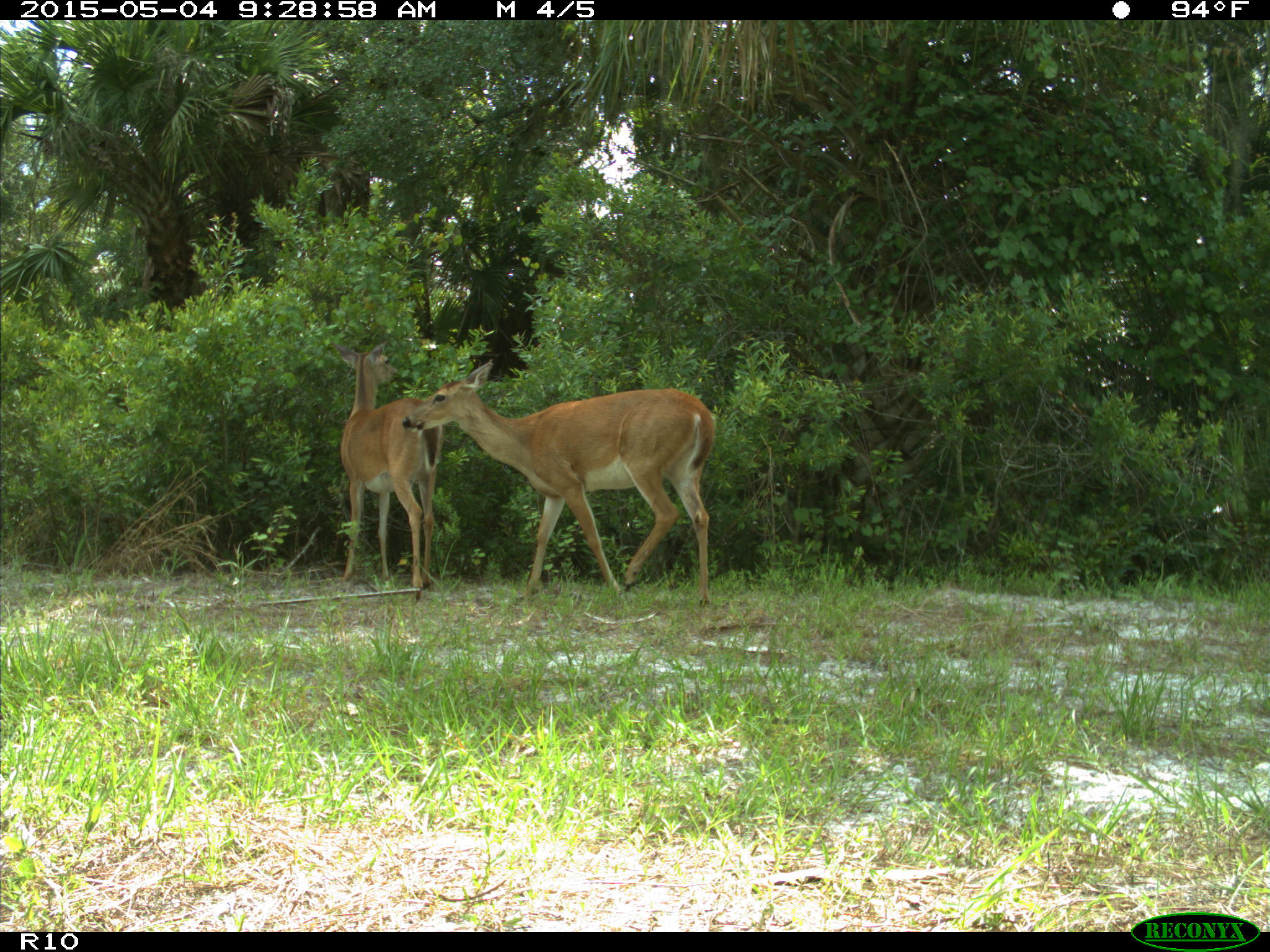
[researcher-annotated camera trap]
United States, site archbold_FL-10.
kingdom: Animalia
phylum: Chordata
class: Mammalia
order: Artiodactyla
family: Cervidae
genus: Odocoileus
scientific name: Odocoileus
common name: deer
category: unidentified deer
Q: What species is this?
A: Unidentified deer (deer) (Odocoileus).